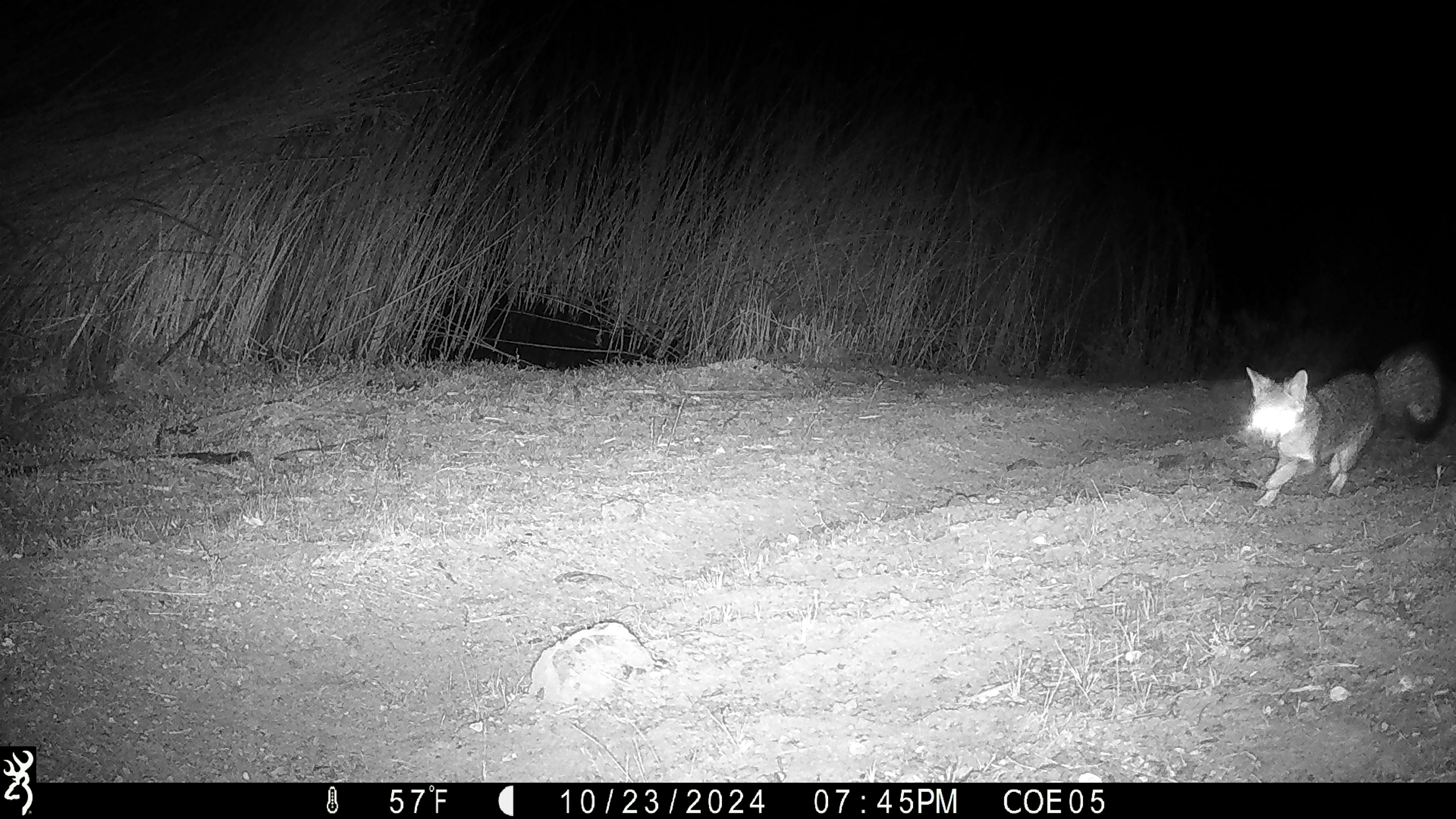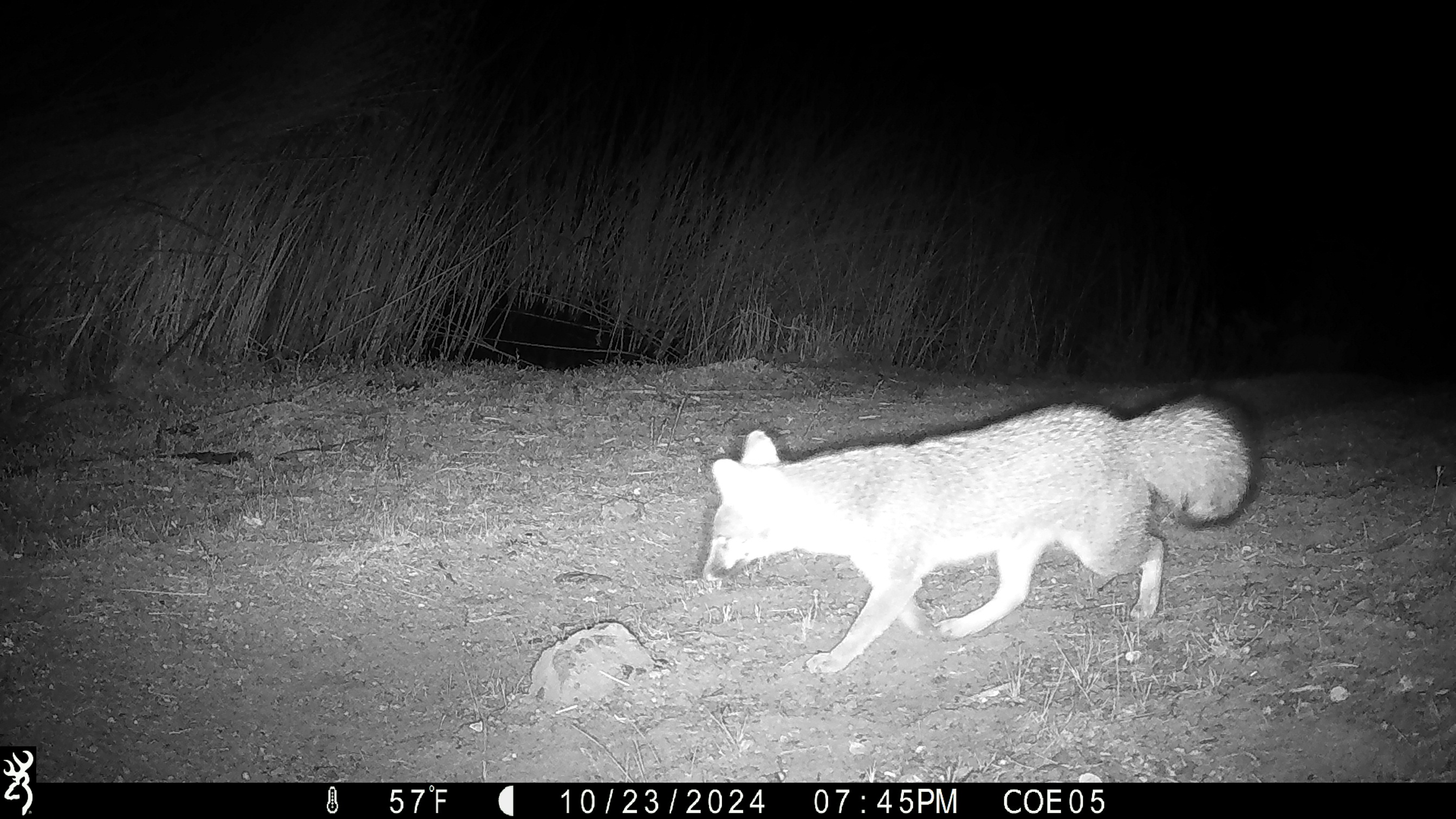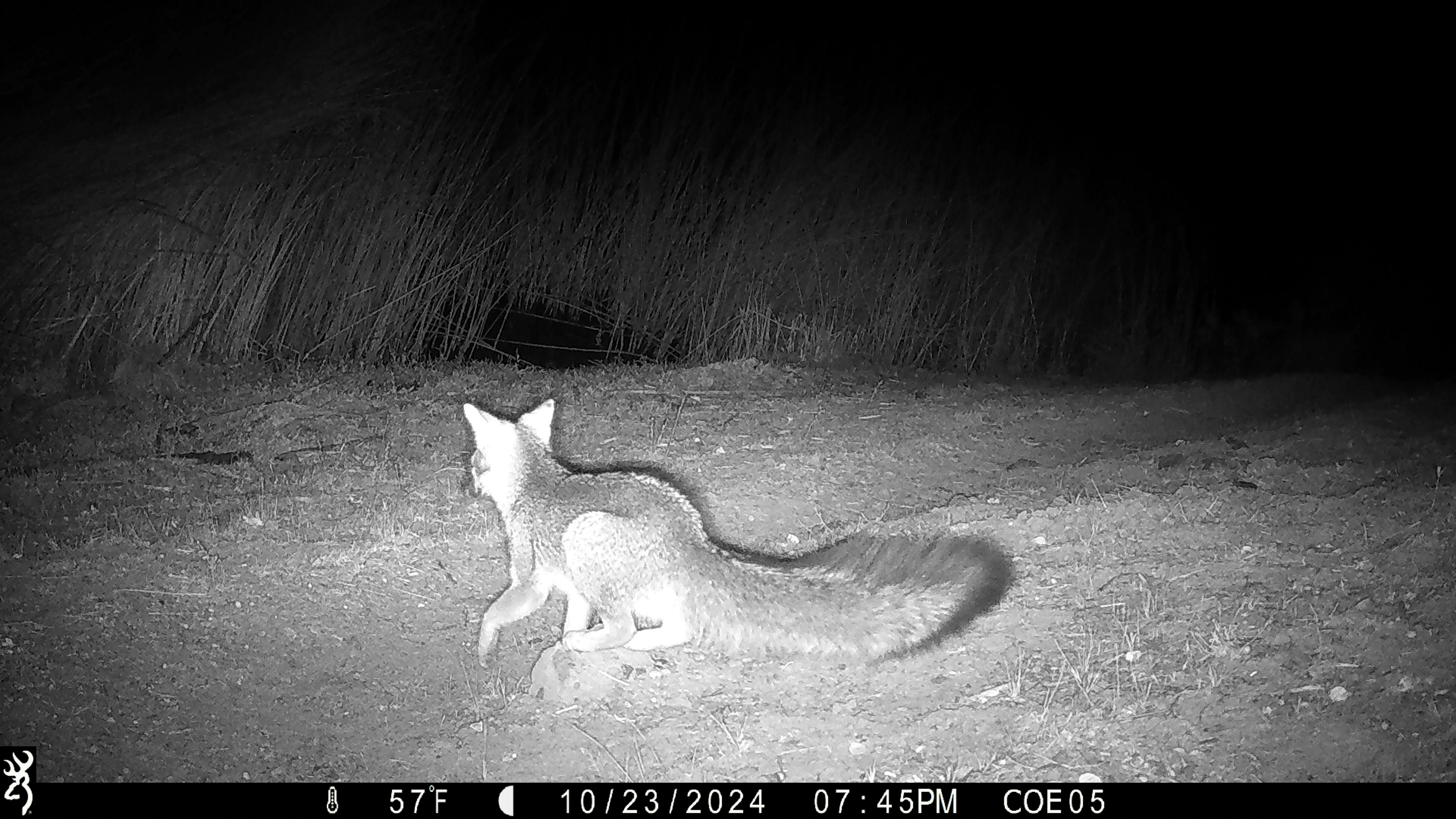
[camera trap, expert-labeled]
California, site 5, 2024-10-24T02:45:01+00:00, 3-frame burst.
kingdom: Animalia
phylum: Chordata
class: Mammalia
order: Carnivora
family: Canidae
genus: Urocyon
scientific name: Urocyon cinereoargenteus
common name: gray fox